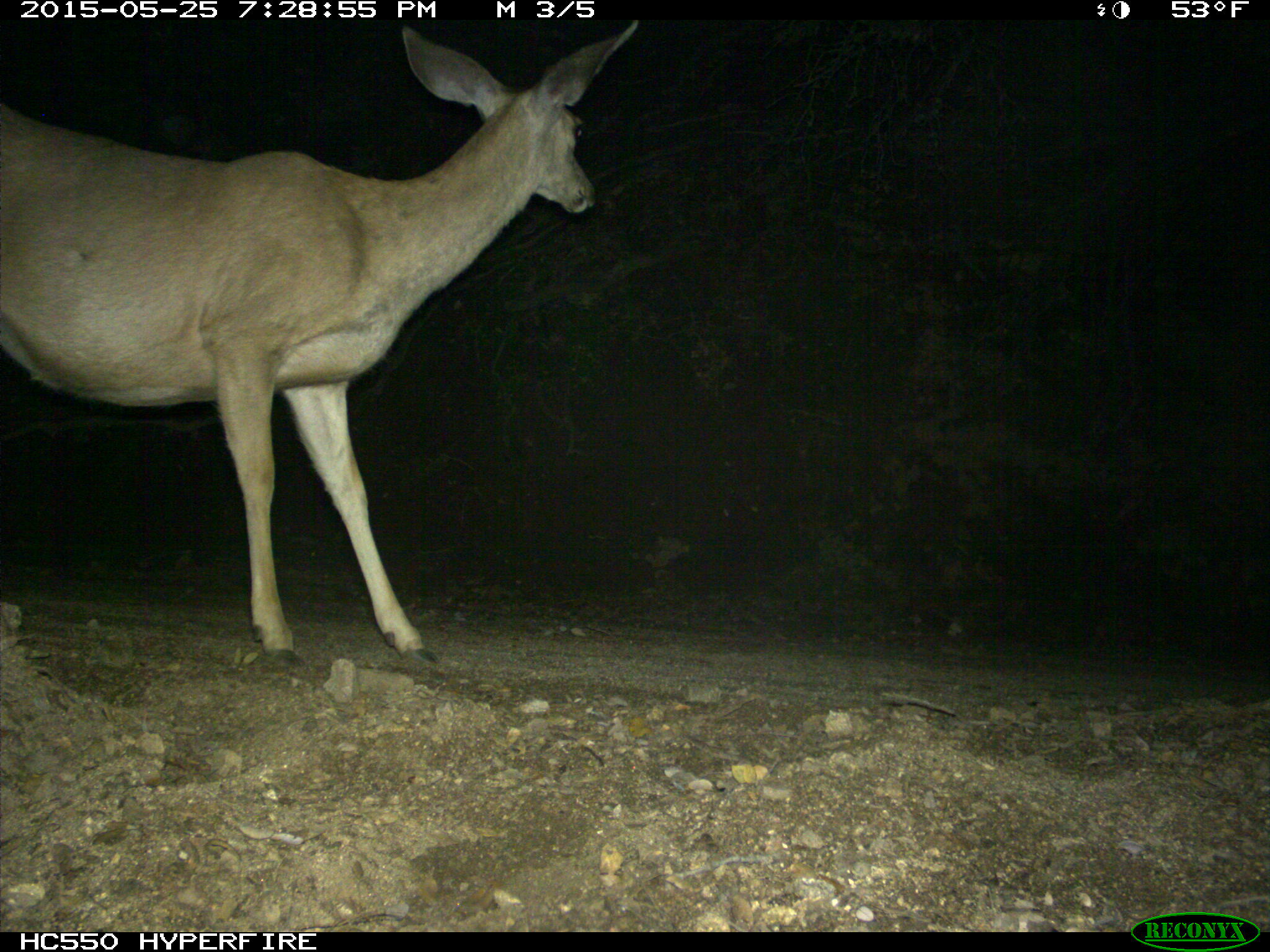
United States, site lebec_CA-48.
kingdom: Animalia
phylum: Chordata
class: Mammalia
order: Artiodactyla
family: Cervidae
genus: Odocoileus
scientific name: Odocoileus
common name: deer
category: unidentified deer